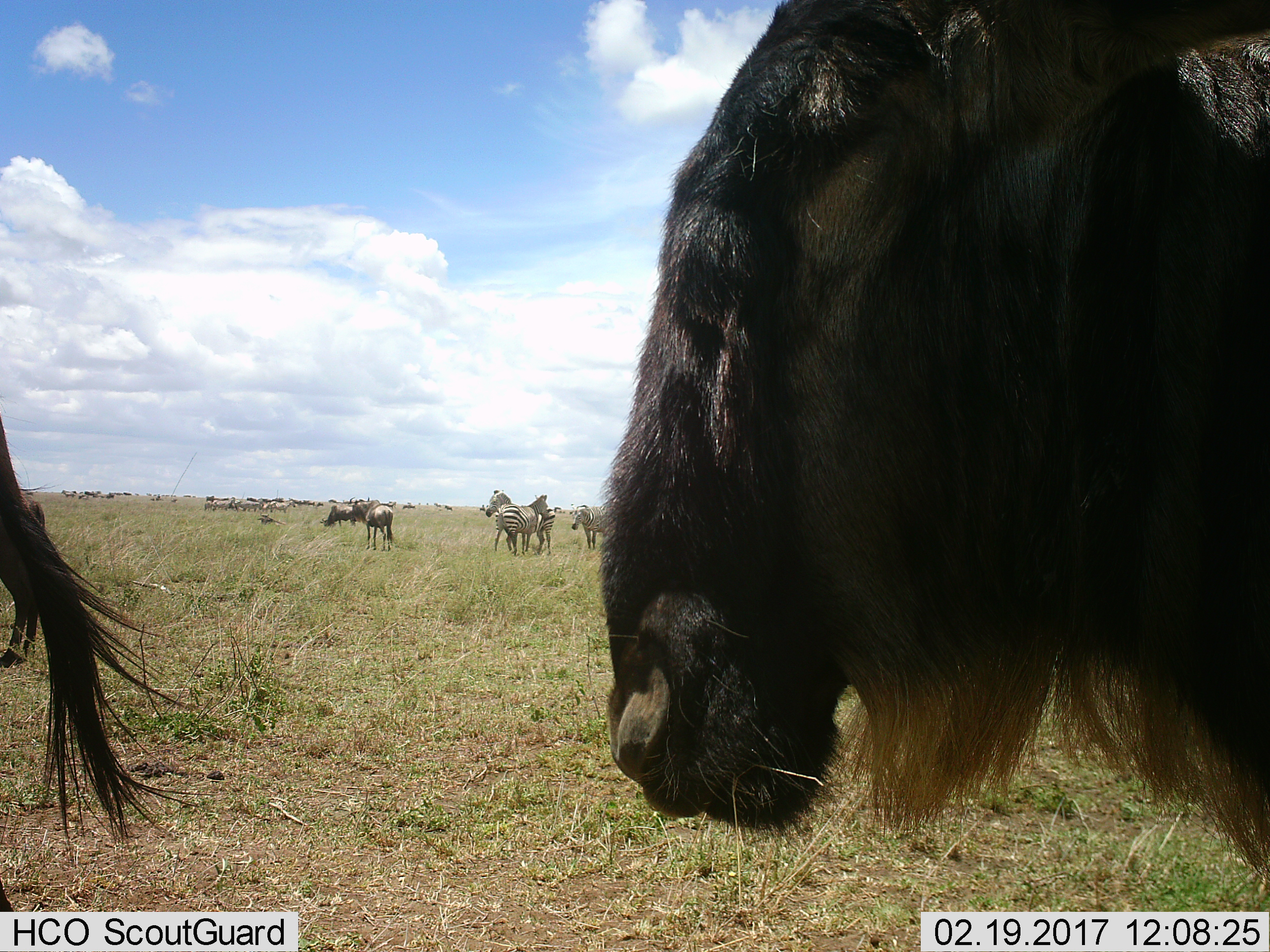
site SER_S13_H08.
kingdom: Animalia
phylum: Chordata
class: Mammalia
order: Artiodactyla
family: Bovidae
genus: Connochaetes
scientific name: Connochaetes taurinus taurinus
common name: blue wildebeest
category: wildebeestblue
Wildebeestblue (blue wildebeest) (Connochaetes taurinus taurinus), count 5. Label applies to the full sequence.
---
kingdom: Animalia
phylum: Chordata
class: Mammalia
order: Perissodactyla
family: Equidae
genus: Equus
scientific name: Equus quagga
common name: plains zebra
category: zebraplains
Zebraplains (plains zebra) (Equus quagga), count 11-50. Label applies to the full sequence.